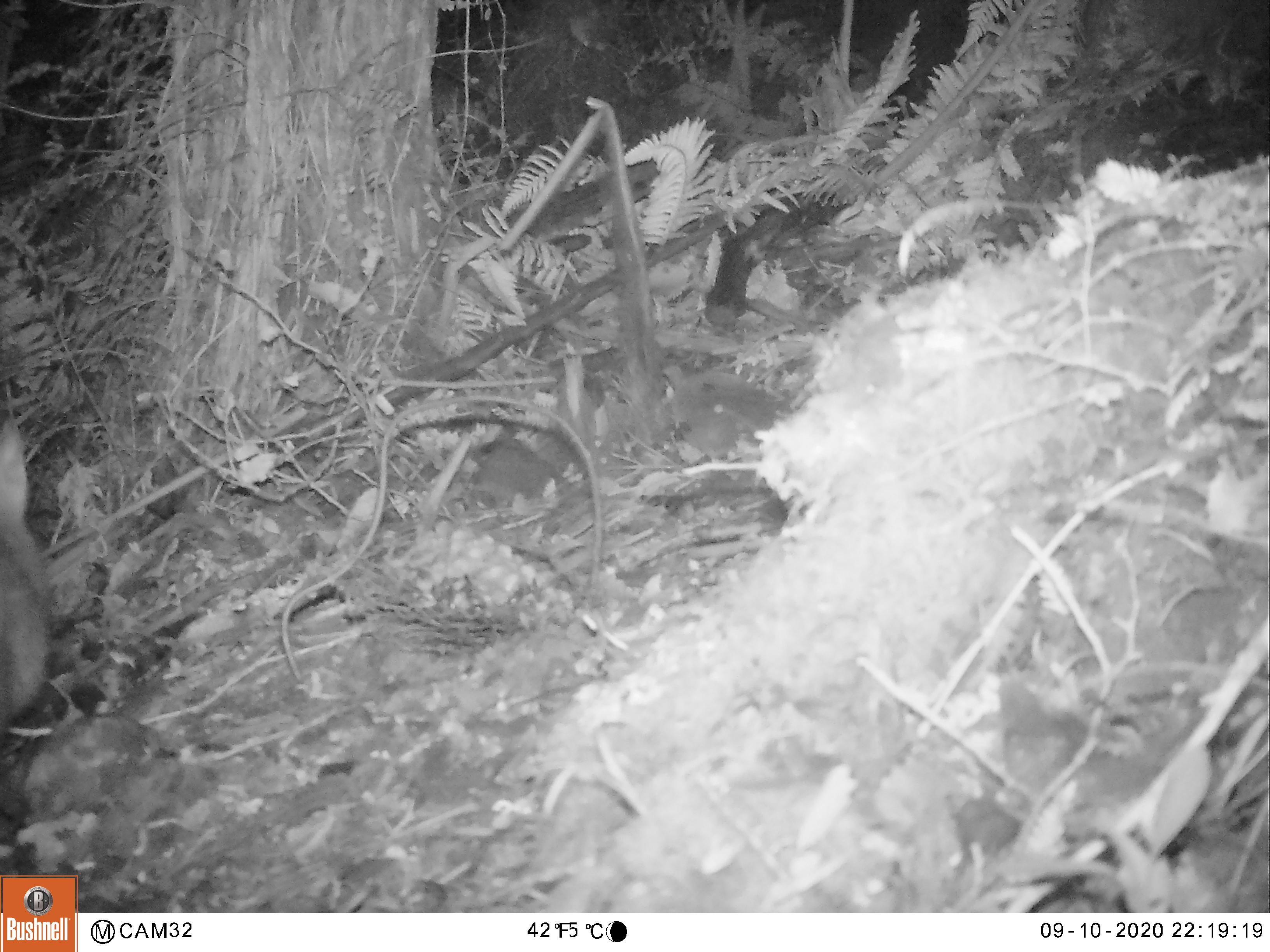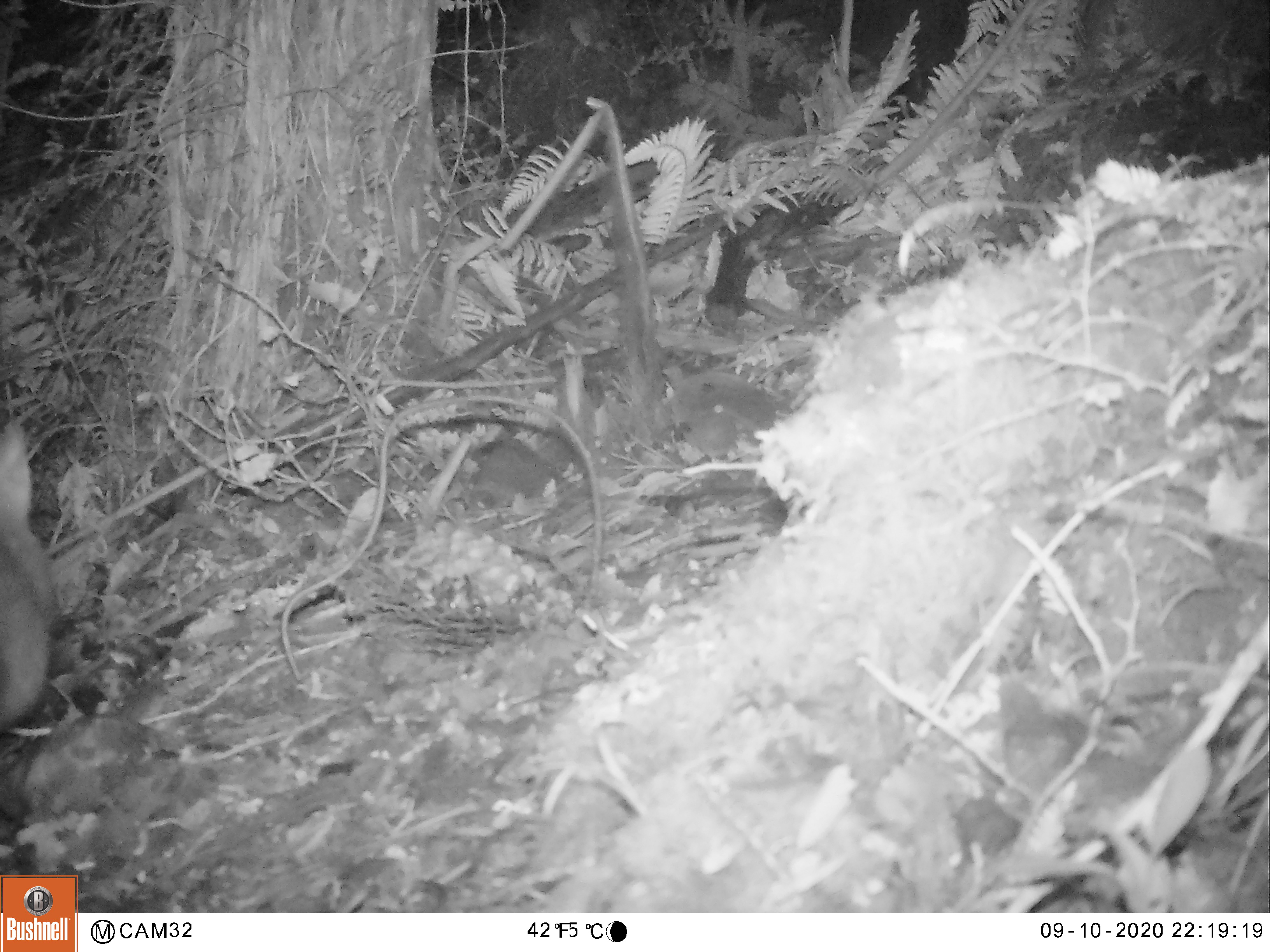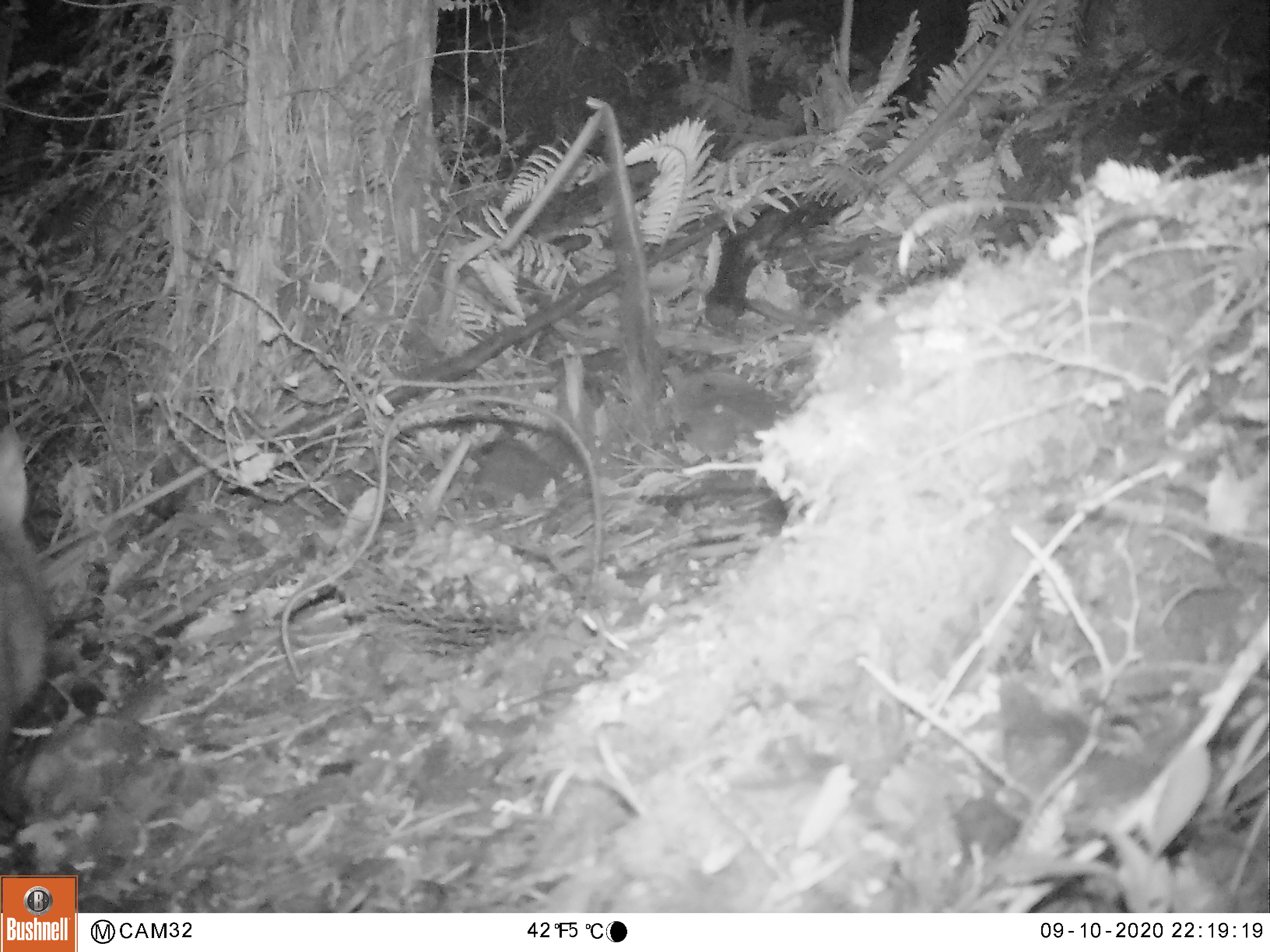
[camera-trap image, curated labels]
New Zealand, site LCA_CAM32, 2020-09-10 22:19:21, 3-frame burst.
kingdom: Animalia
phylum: Chordata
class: Mammalia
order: Diprotodontia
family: Phalangeridae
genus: Trichosurus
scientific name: Trichosurus vulpecula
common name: common brushtail possum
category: possum